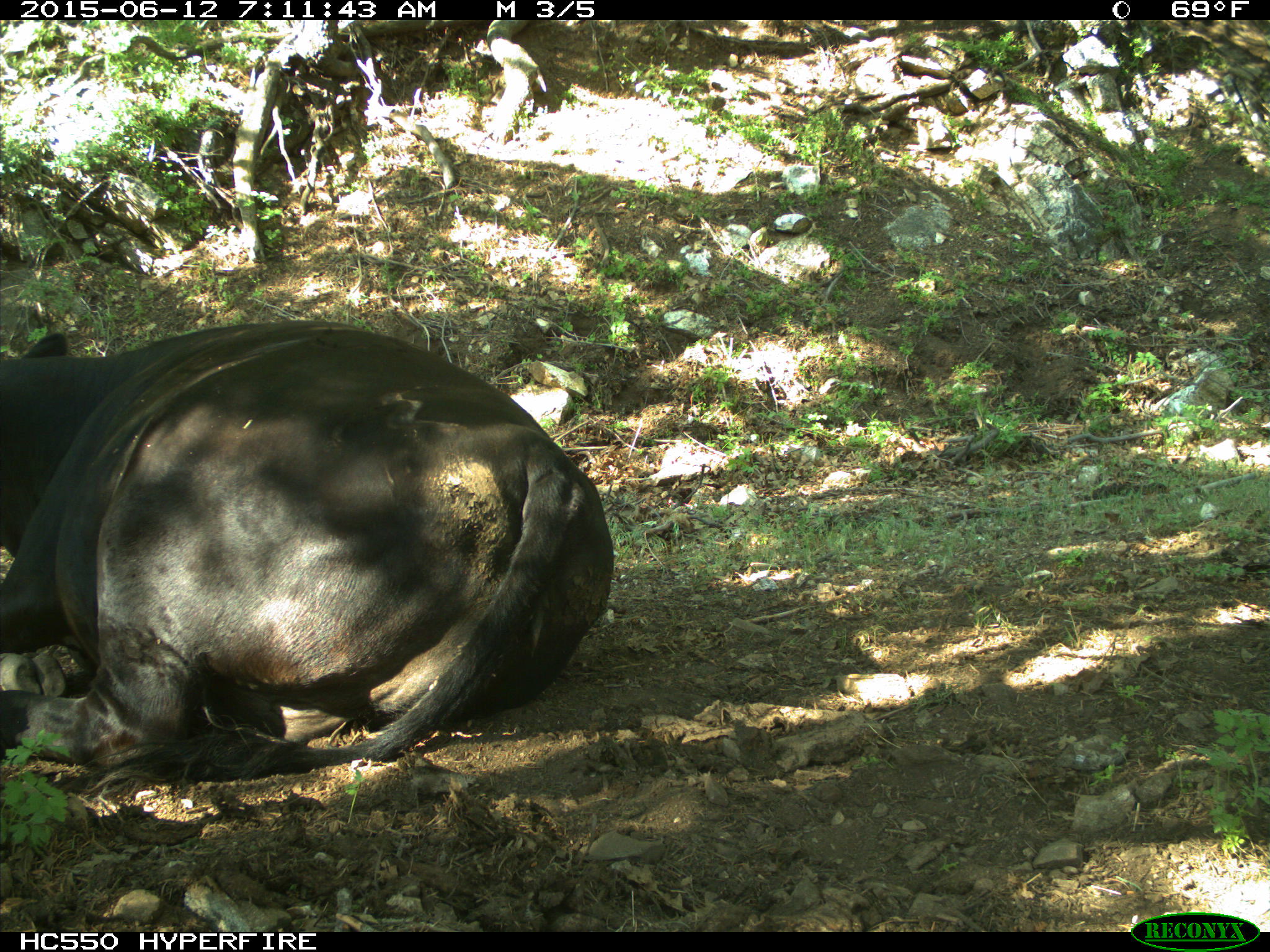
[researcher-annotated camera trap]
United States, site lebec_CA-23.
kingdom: Animalia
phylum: Chordata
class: Mammalia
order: Artiodactyla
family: Bovidae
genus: Bos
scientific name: Bos taurus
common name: domestic cow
Bos taurus (domestic cow).